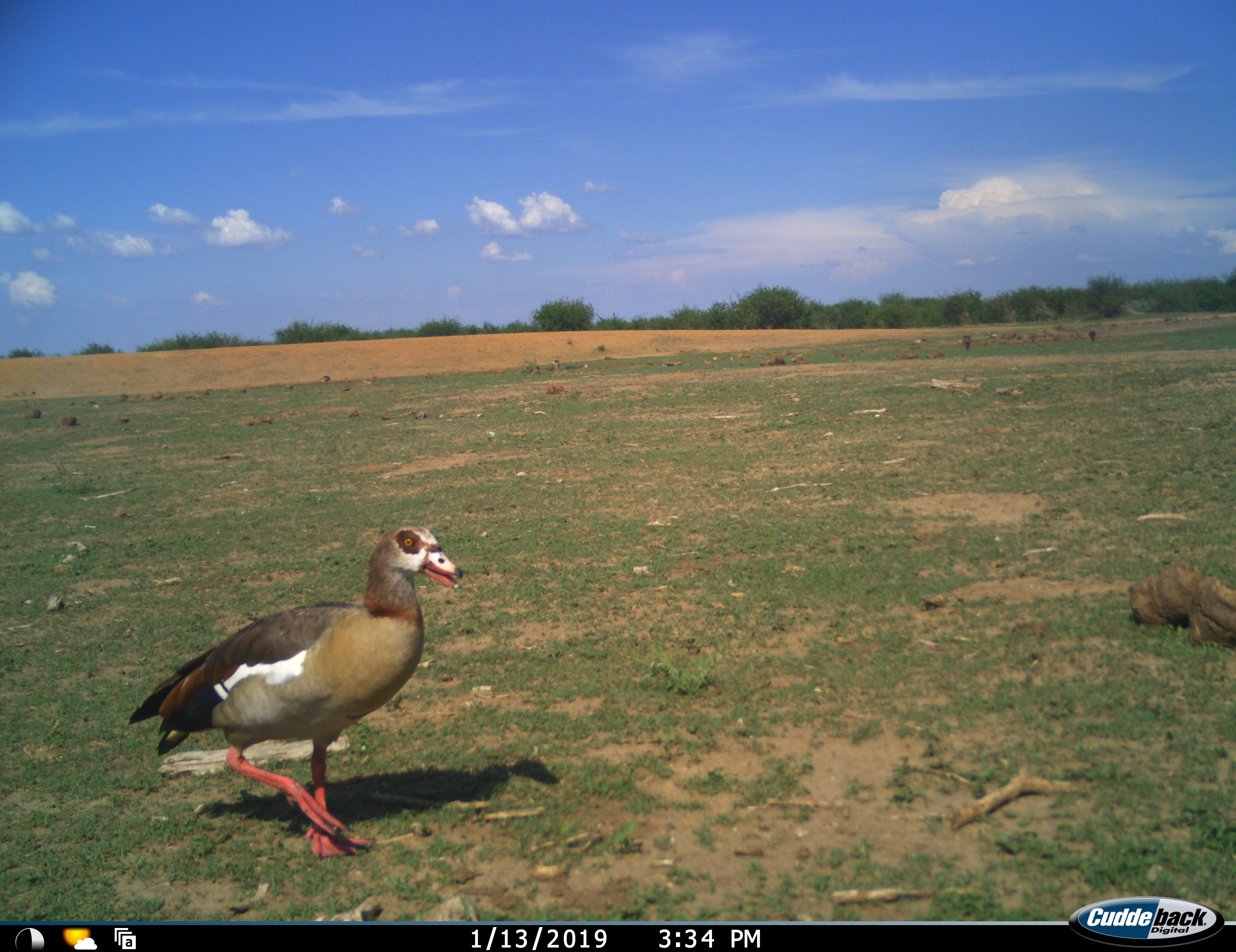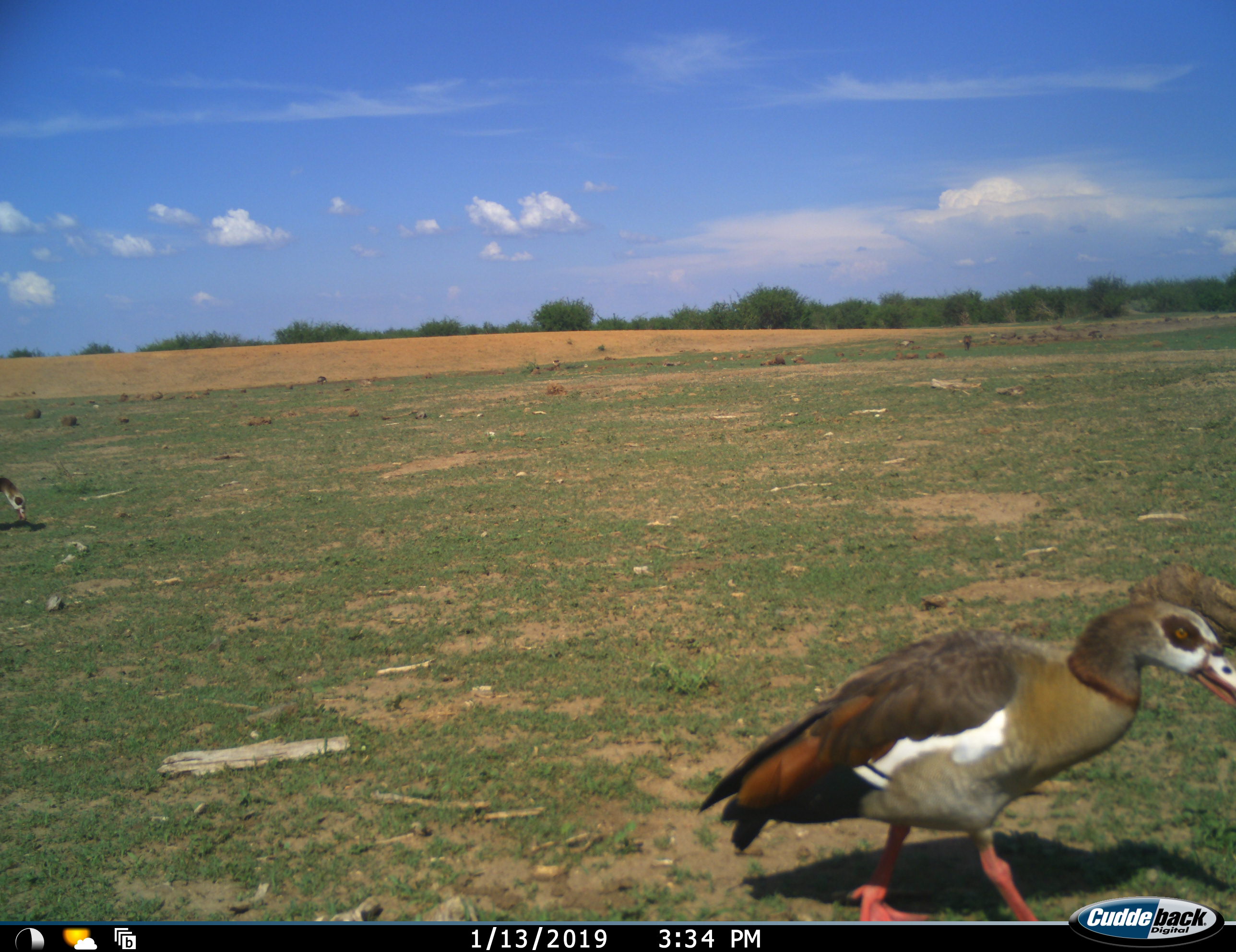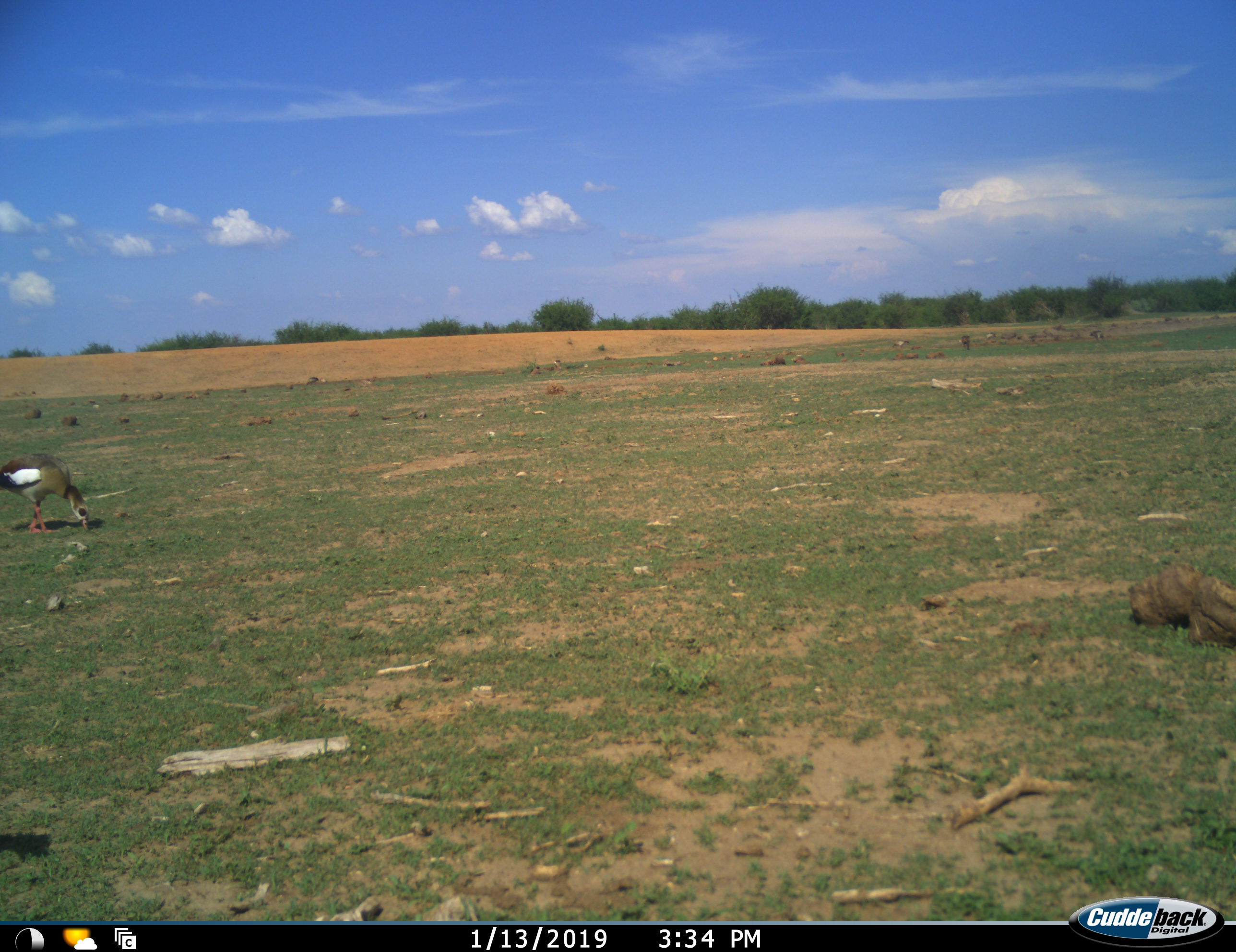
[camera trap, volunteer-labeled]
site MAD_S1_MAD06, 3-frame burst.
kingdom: Animalia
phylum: Chordata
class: Aves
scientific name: Aves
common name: bird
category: birdother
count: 2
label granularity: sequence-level